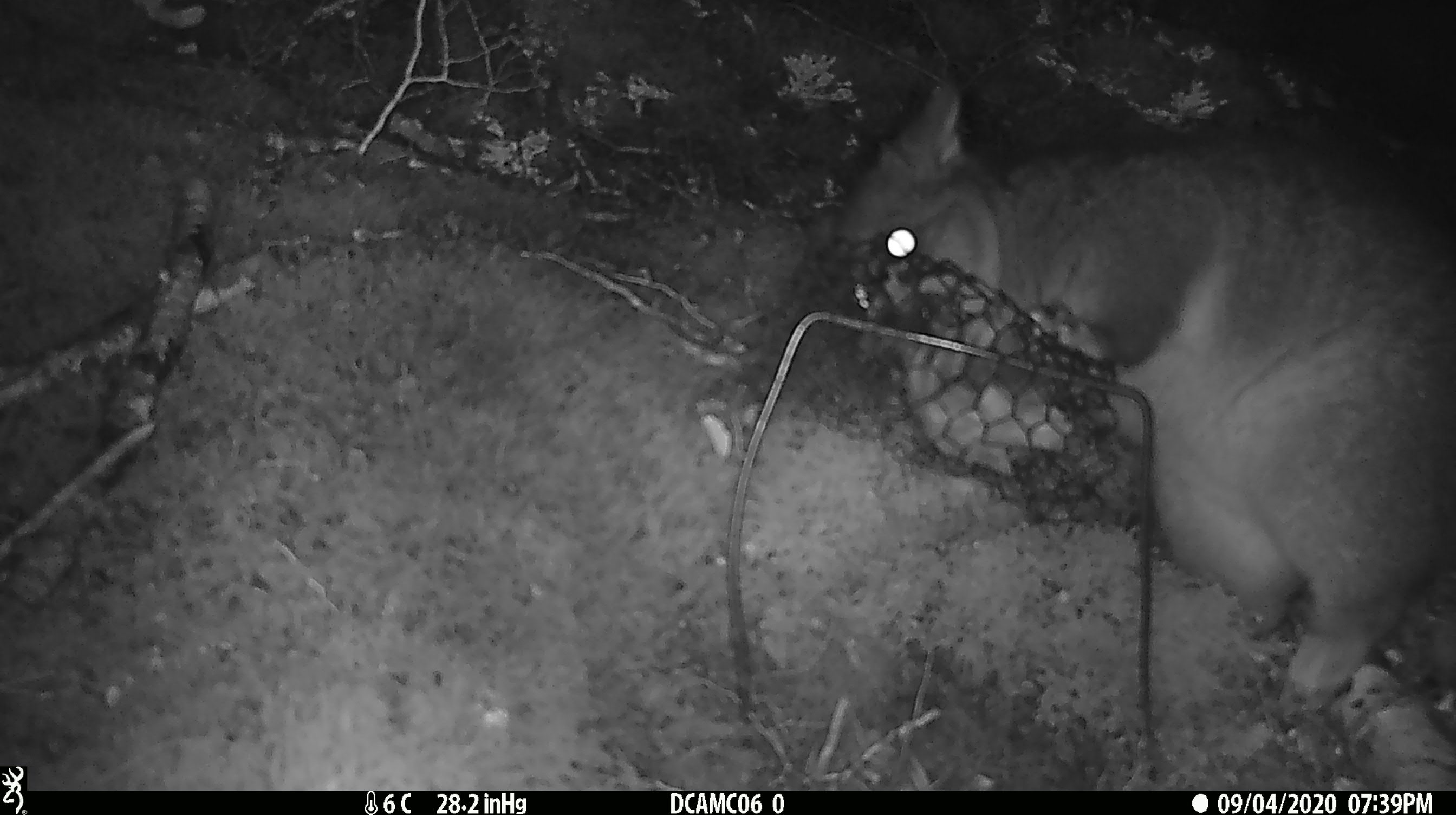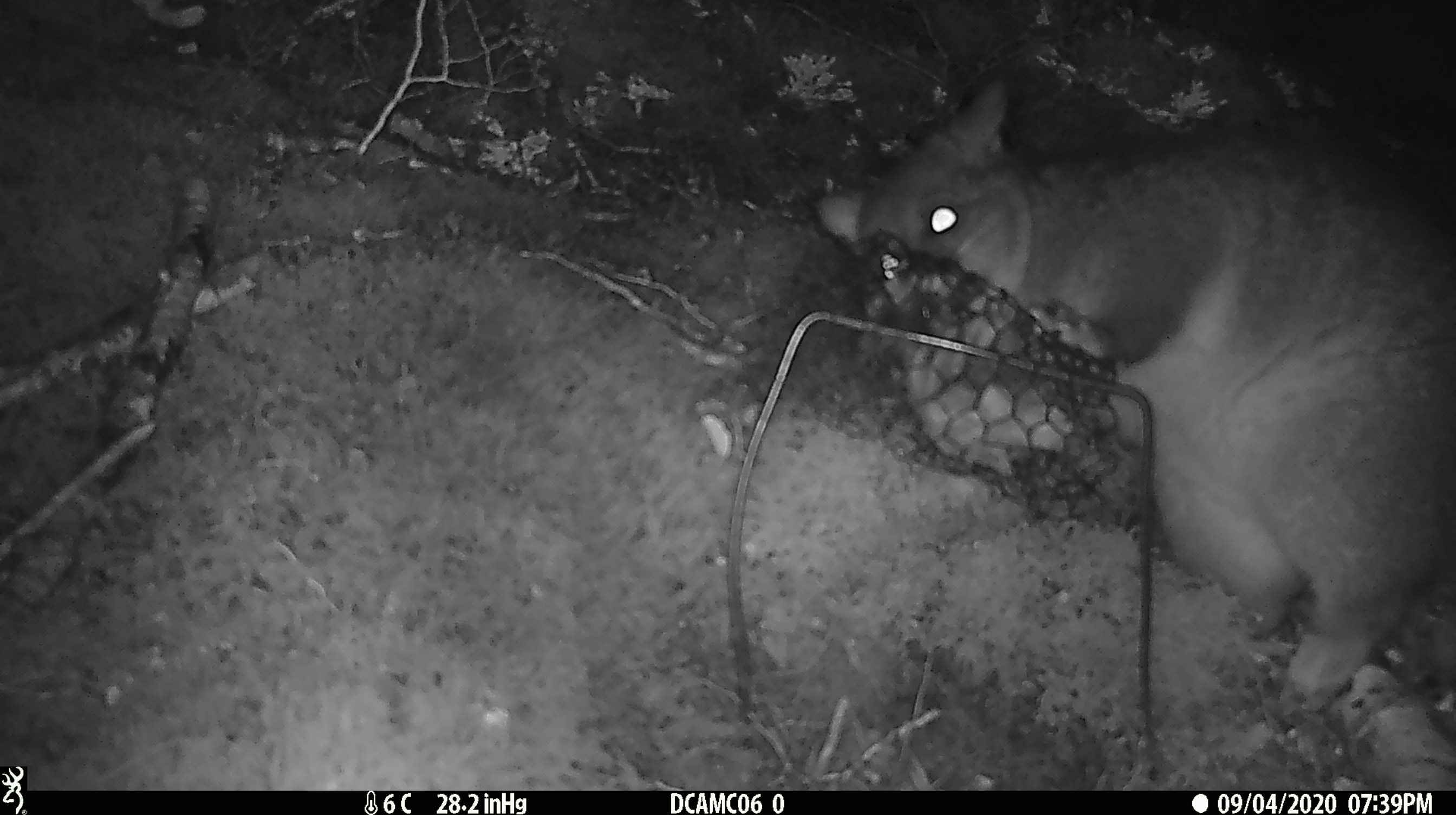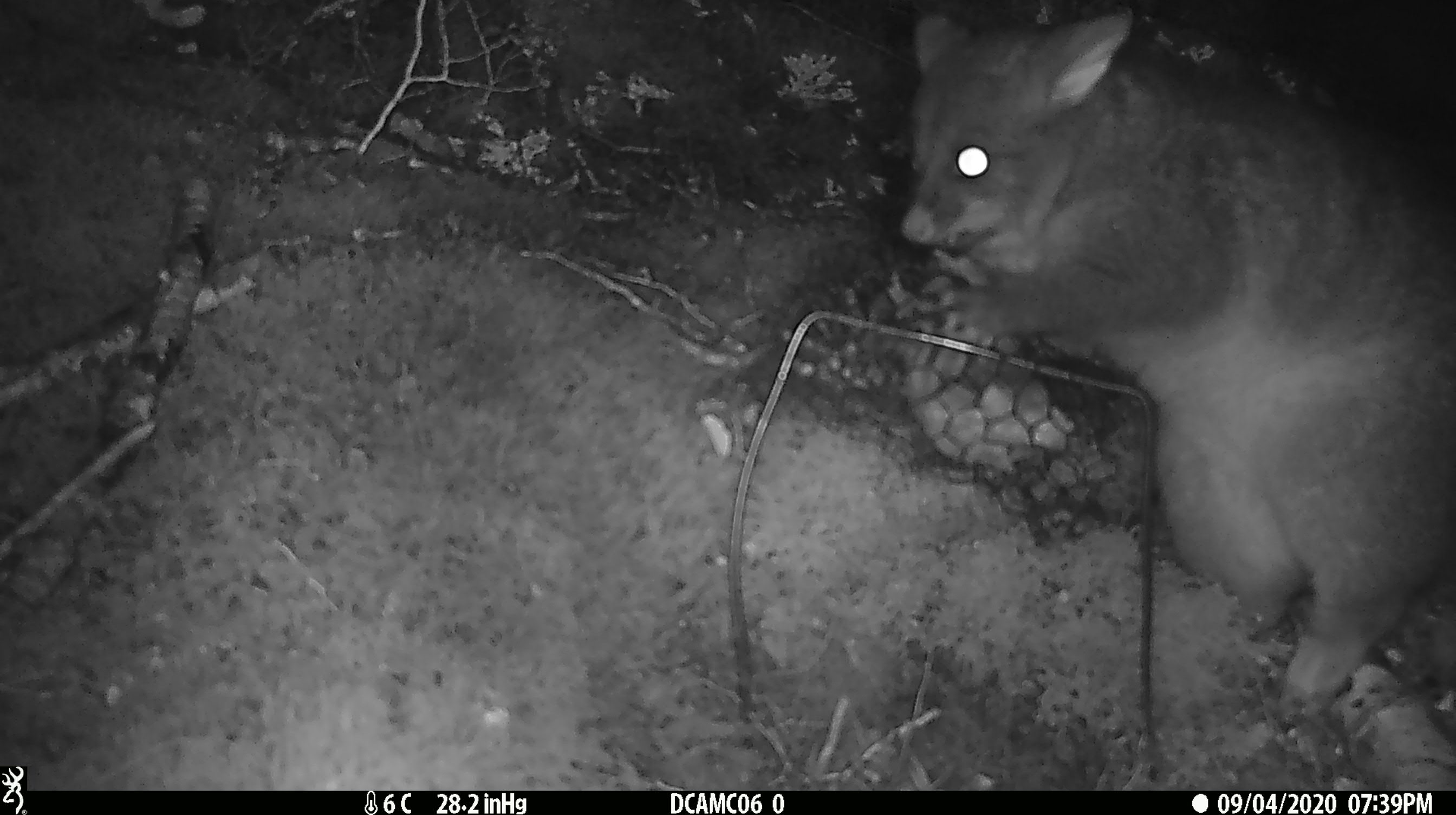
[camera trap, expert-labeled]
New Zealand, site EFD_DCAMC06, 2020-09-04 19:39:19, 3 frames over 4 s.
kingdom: Animalia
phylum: Chordata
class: Mammalia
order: Diprotodontia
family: Phalangeridae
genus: Trichosurus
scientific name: Trichosurus vulpecula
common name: common brushtail possum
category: possum